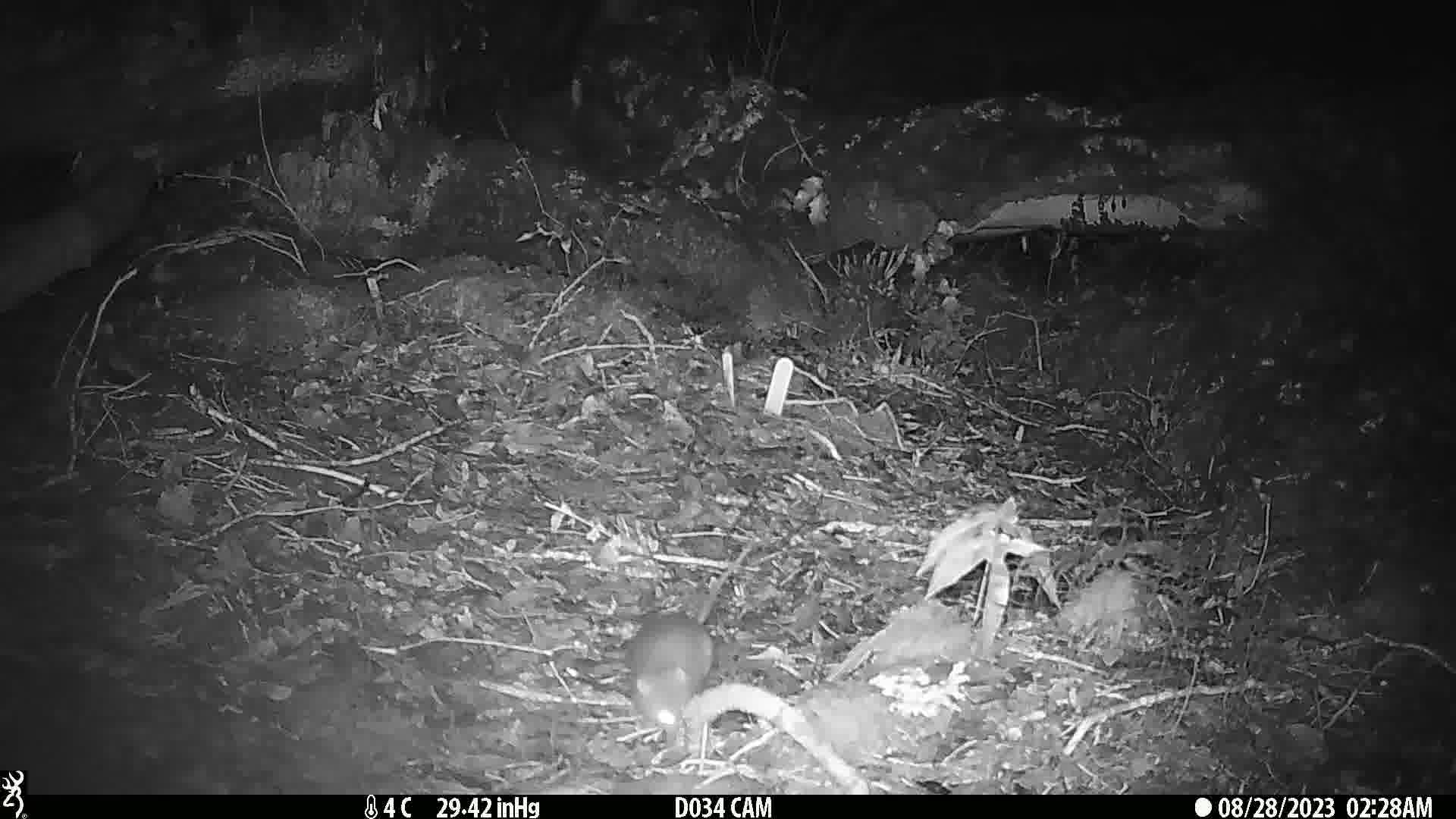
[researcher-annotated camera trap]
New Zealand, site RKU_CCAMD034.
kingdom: Animalia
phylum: Chordata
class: Mammalia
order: Rodentia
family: Muridae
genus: Rattus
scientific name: Rattus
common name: rat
Rat (Rattus).